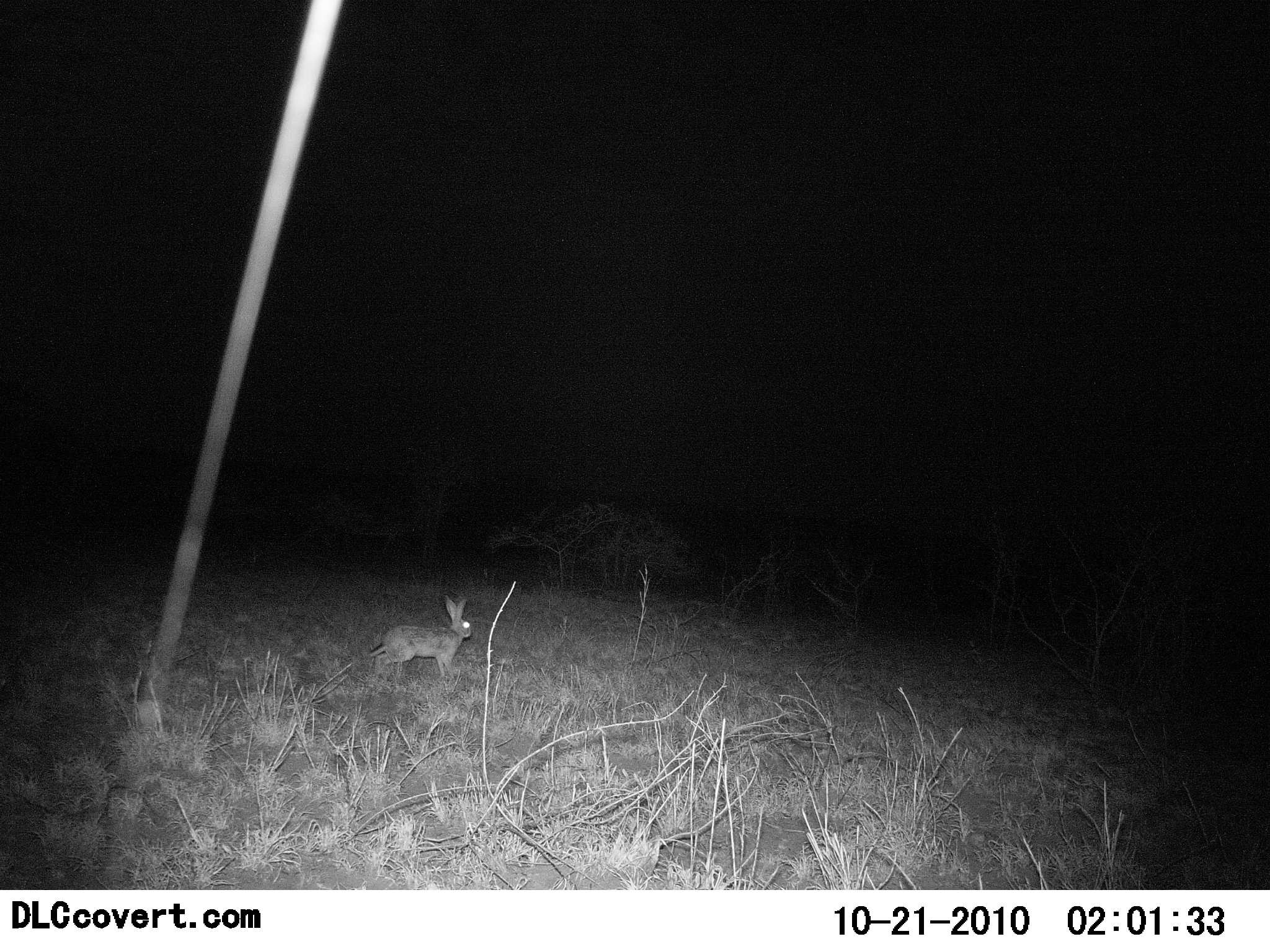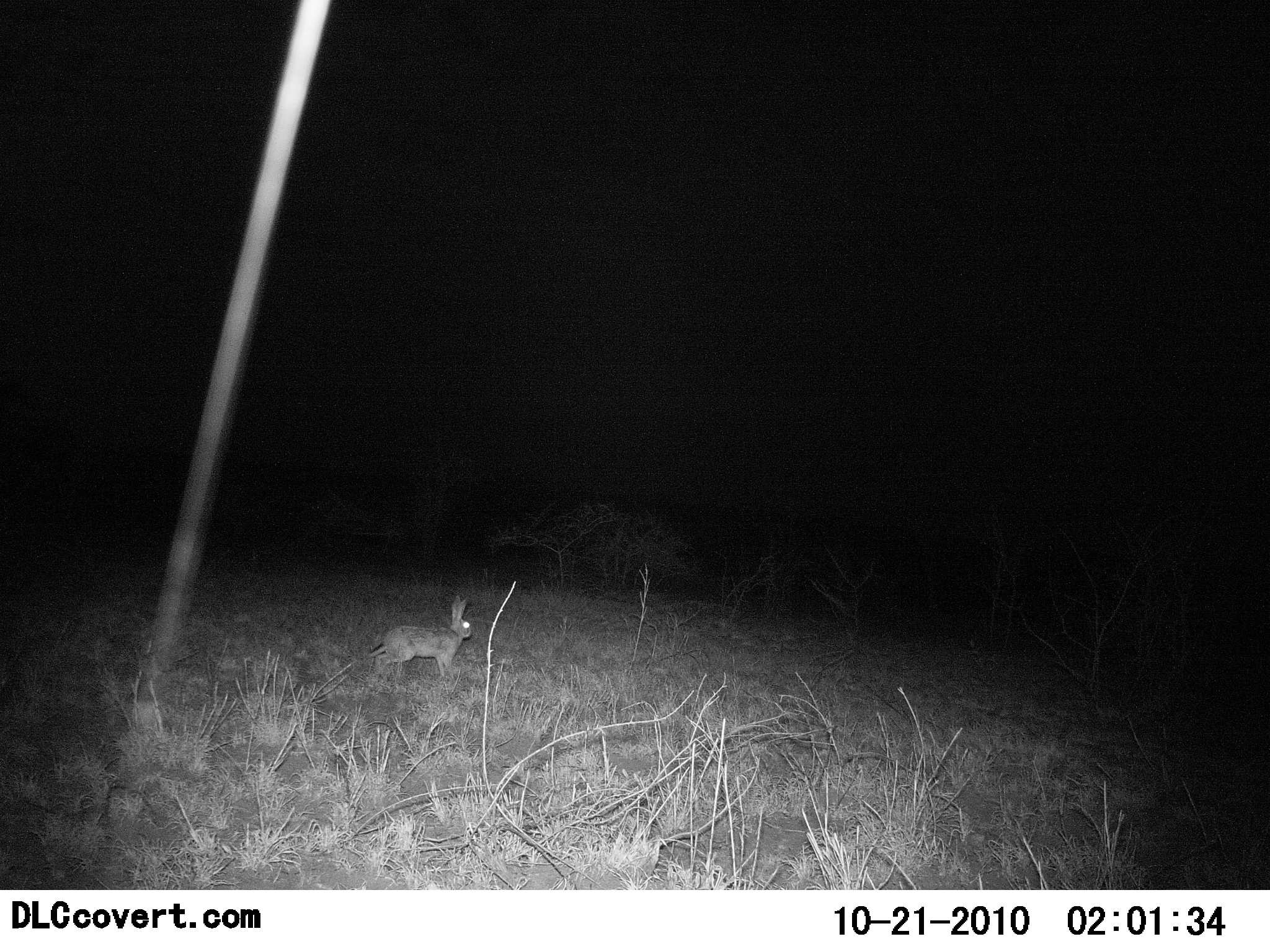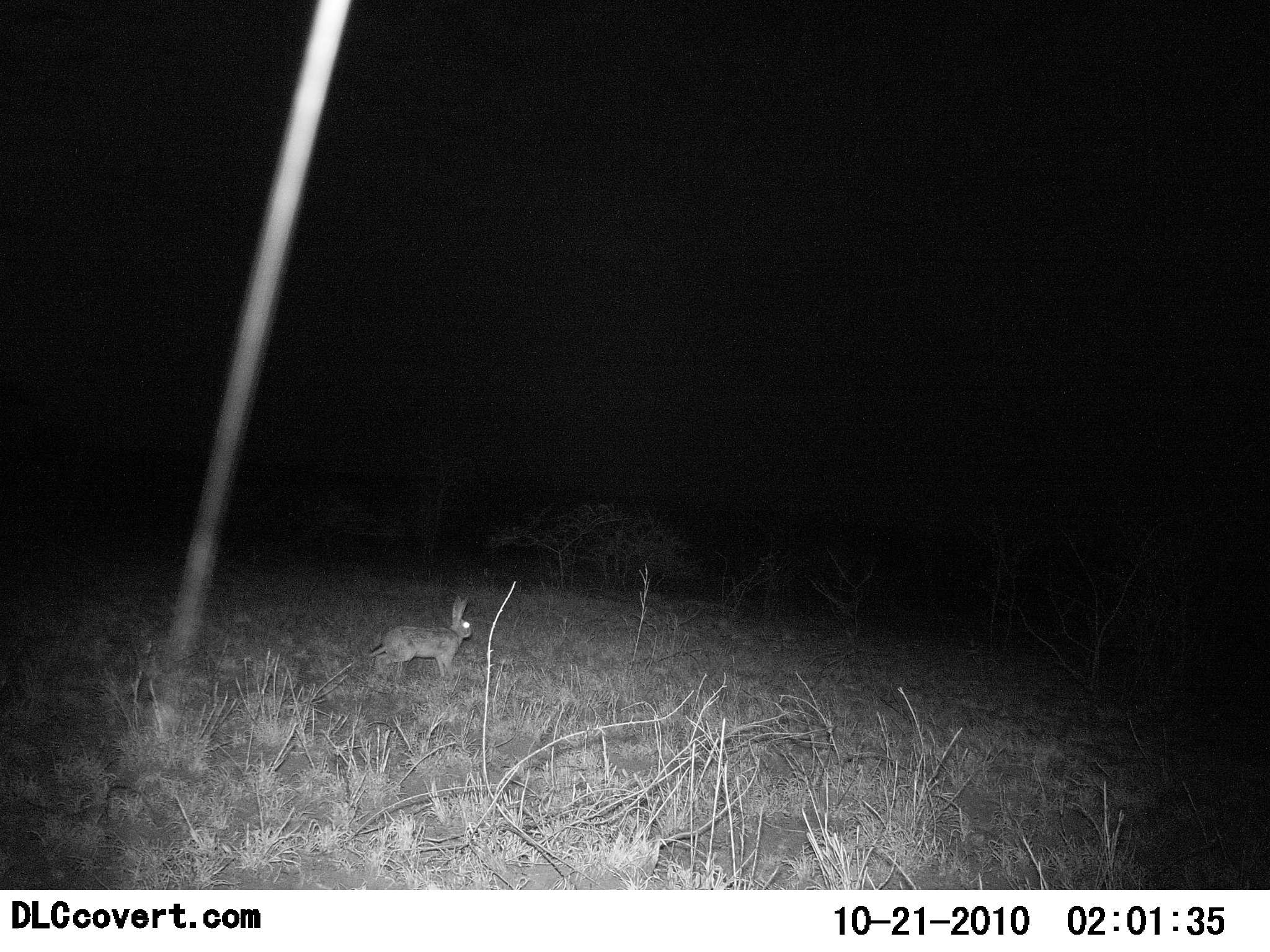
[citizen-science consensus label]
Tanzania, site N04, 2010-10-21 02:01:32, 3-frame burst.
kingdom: Animalia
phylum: Chordata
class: Mammalia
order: Lagomorpha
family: Leporidae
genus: Lepus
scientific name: Lepus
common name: hare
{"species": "hare (Lepus)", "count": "1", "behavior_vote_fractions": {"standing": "88%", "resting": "0%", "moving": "12%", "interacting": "6%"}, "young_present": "0%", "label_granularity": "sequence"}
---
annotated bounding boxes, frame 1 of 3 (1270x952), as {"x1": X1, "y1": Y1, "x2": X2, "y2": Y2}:
animal: {"x1": 368, "y1": 595, "x2": 473, "y2": 684}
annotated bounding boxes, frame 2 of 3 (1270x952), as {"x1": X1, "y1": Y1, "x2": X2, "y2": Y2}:
animal: {"x1": 366, "y1": 594, "x2": 473, "y2": 681}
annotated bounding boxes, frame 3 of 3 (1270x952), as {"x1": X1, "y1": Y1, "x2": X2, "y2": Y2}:
animal: {"x1": 366, "y1": 594, "x2": 473, "y2": 681}